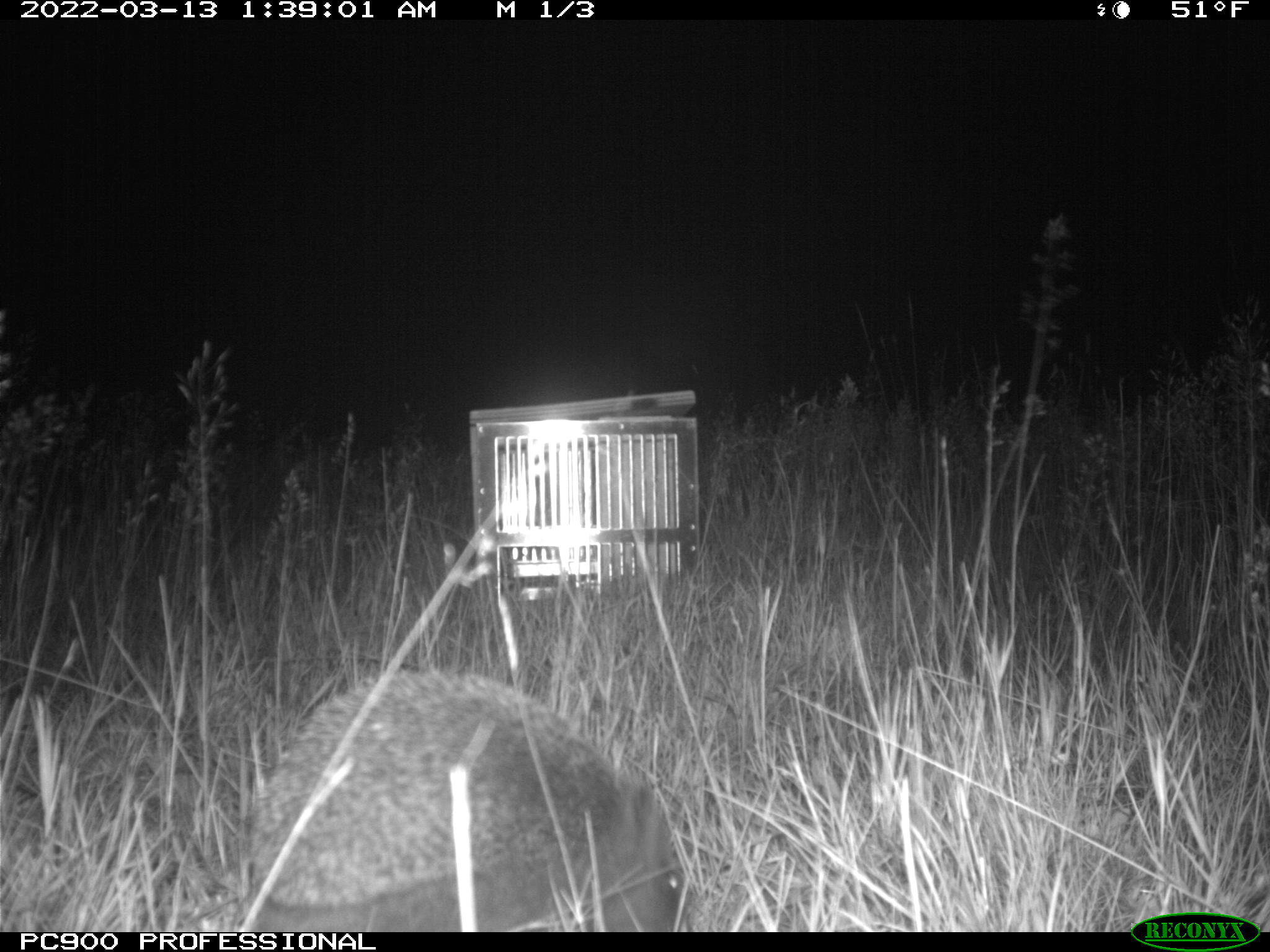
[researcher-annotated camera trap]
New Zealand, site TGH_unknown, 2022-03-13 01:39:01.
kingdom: Animalia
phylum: Chordata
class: Mammalia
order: Eulipotyphla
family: Erinaceidae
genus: Erinaceus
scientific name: Erinaceus europaeus europaeus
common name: european hedgehog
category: hedgehog